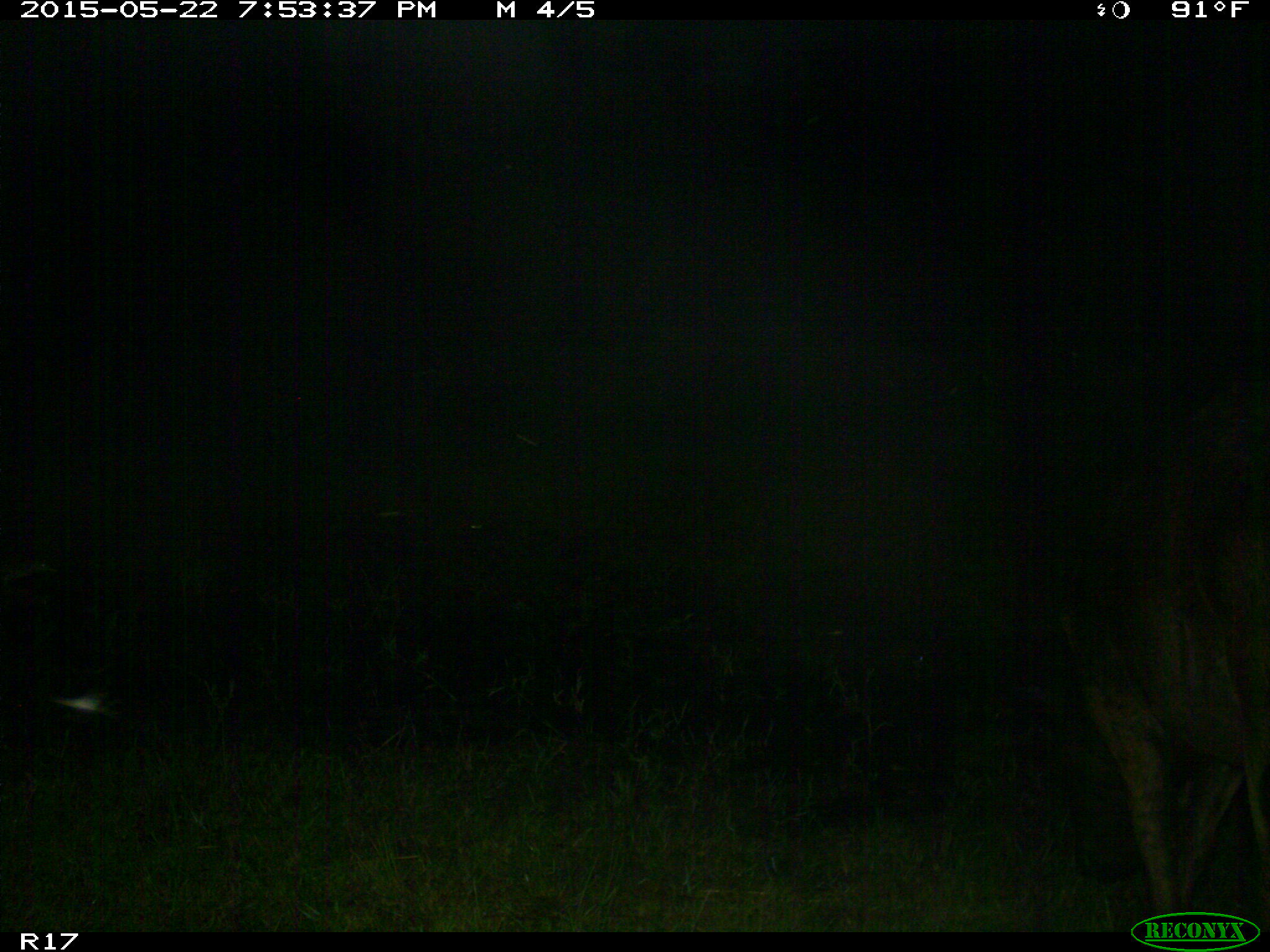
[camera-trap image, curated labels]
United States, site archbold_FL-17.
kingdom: Animalia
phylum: Chordata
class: Mammalia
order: Artiodactyla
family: Bovidae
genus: Bos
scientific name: Bos taurus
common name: domestic cow